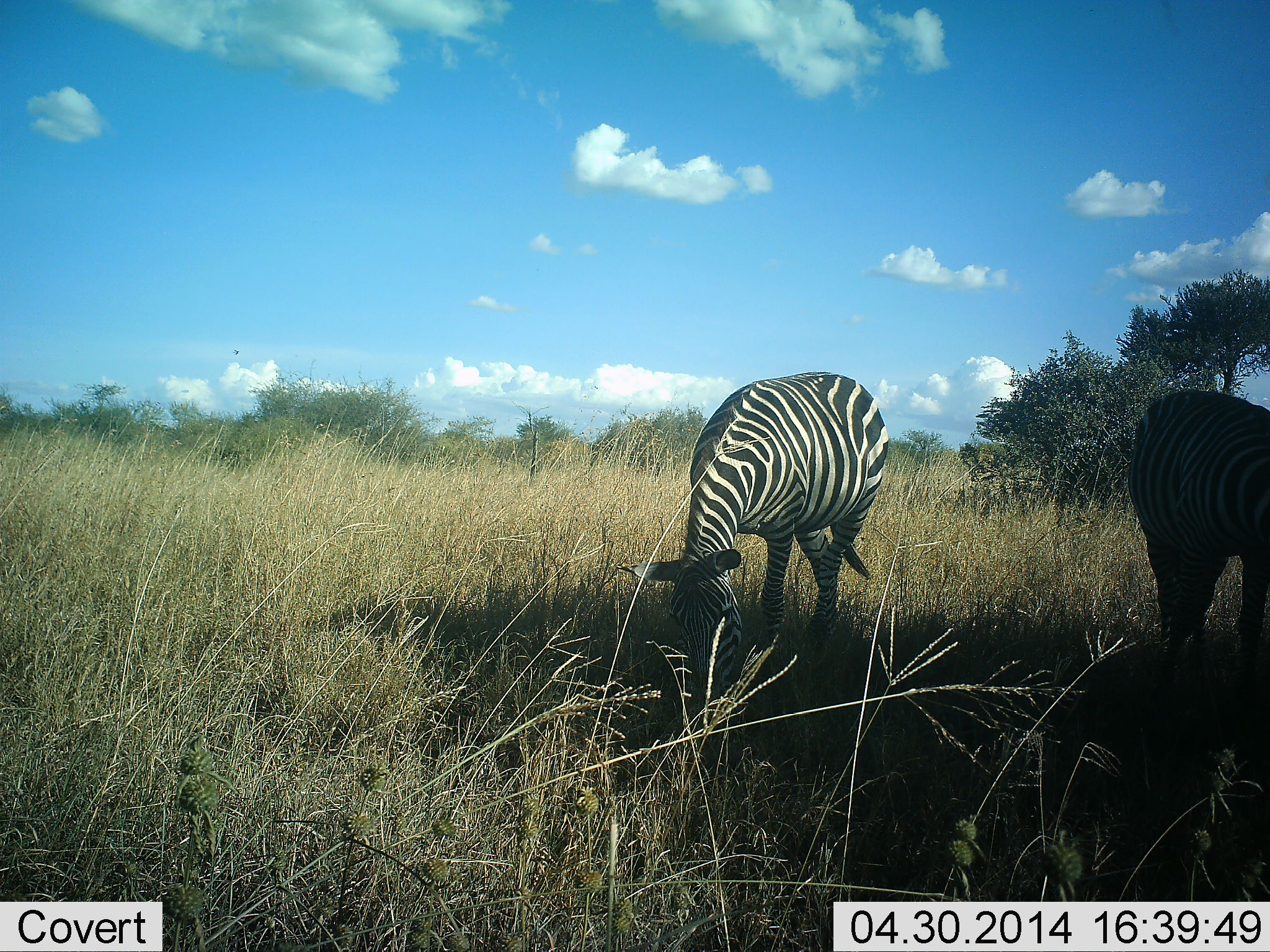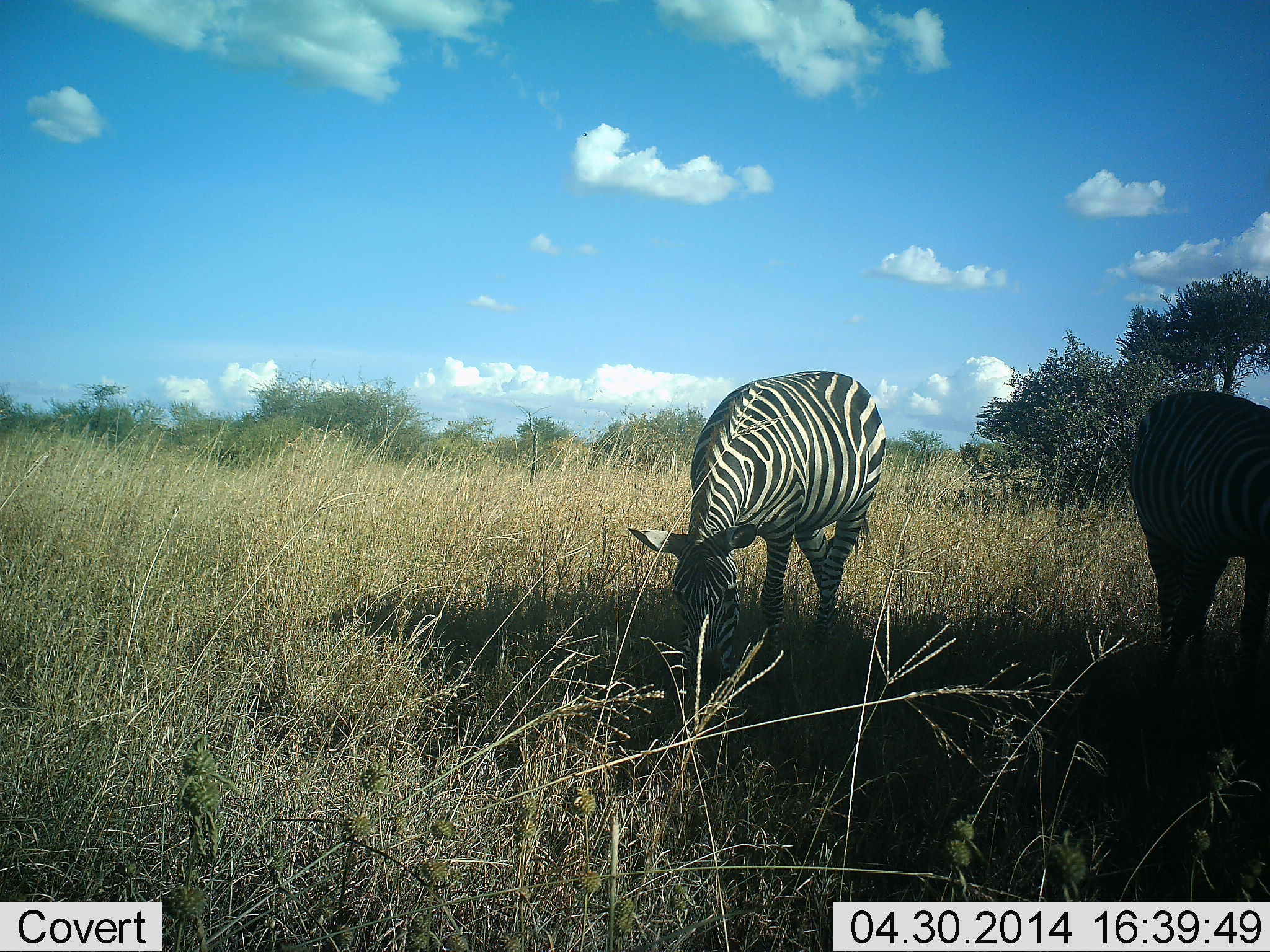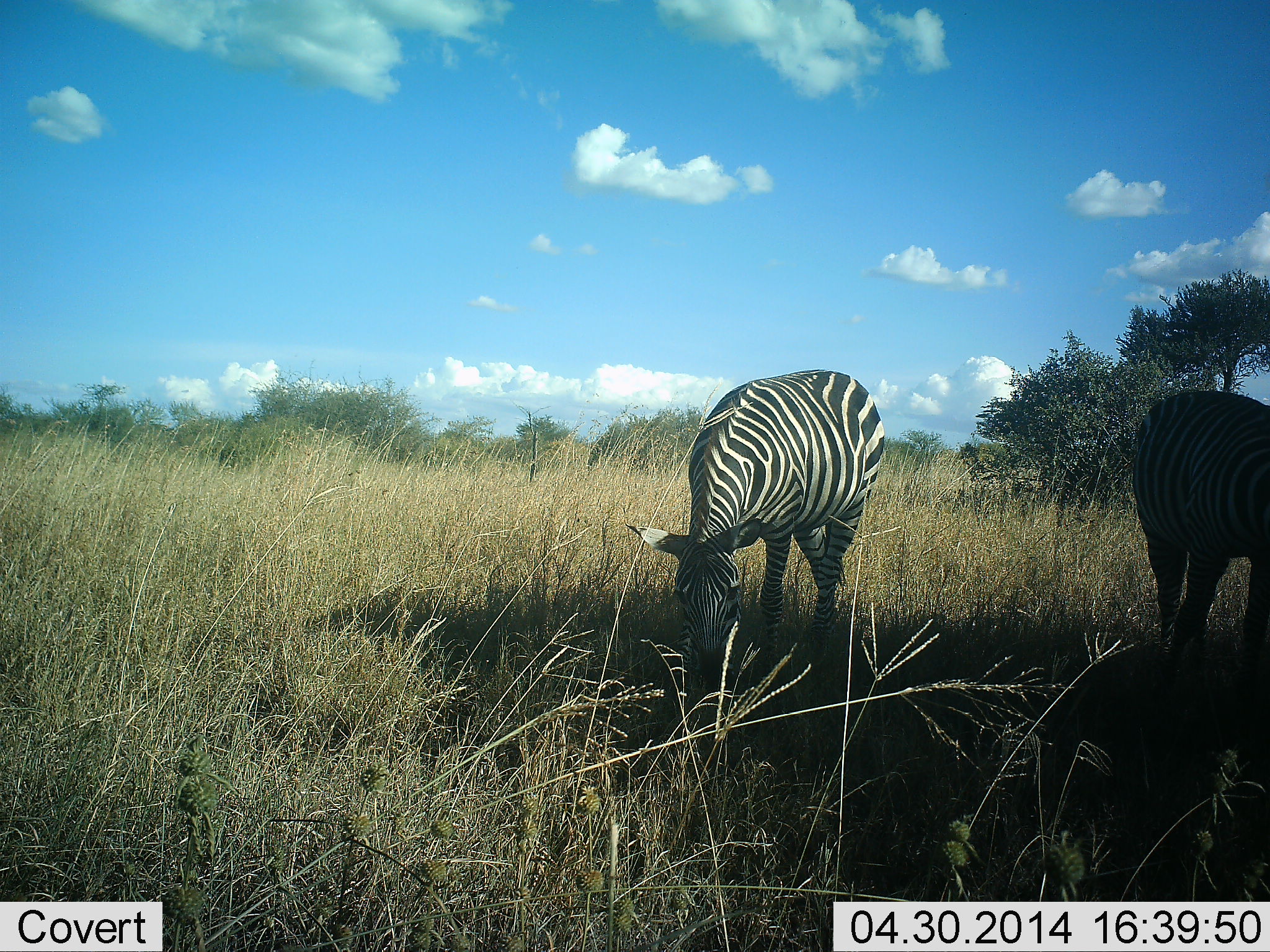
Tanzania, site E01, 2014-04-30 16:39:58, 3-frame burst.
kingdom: Animalia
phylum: Chordata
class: Mammalia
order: Perissodactyla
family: Equidae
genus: Equus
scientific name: Equus quagga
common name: plains zebra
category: zebra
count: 2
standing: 30%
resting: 0%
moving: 0%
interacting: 0%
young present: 0%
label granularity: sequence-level